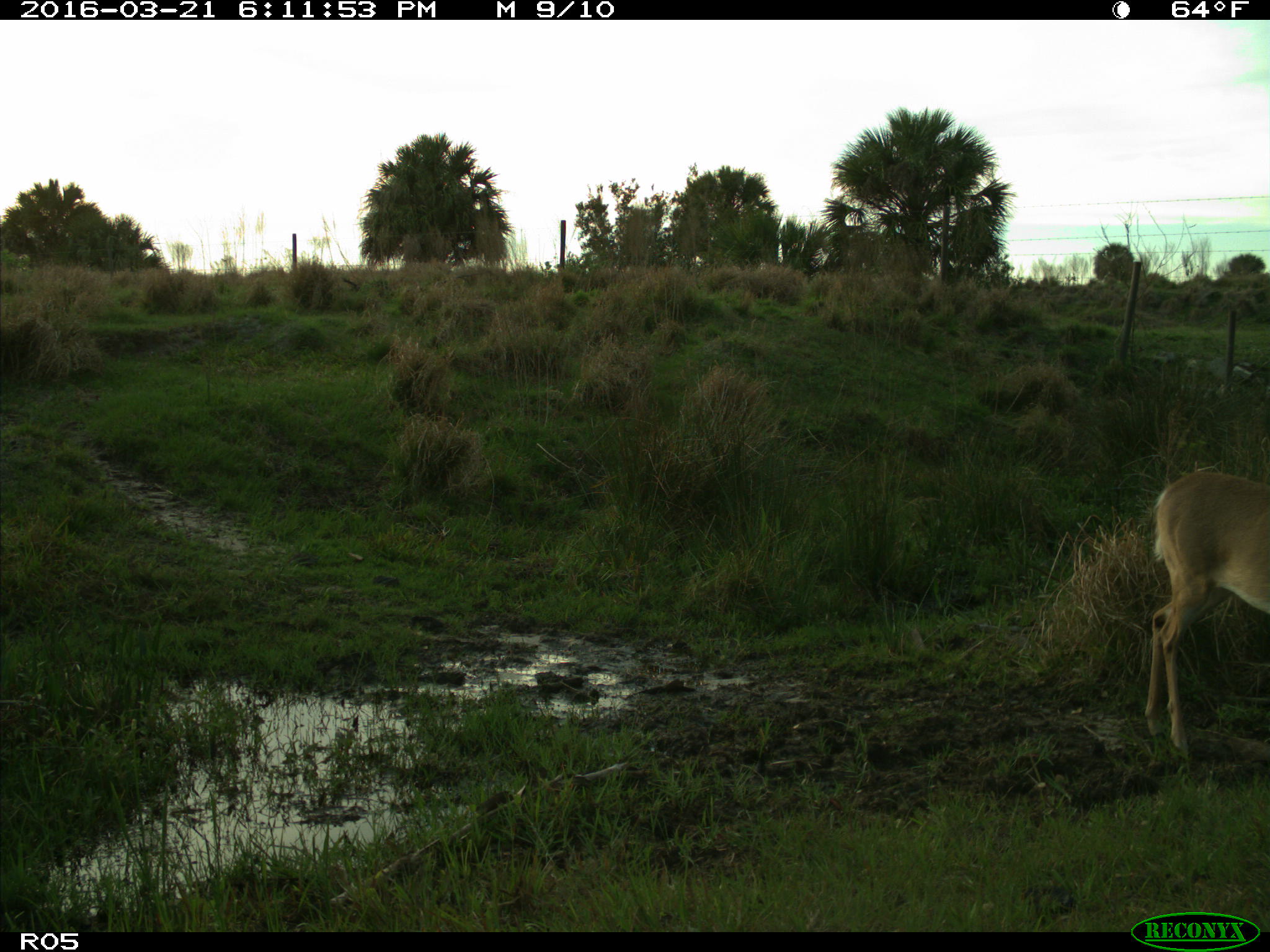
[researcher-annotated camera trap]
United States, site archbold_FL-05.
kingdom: Animalia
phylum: Chordata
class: Mammalia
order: Artiodactyla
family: Cervidae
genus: Odocoileus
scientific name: Odocoileus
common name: deer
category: unidentified deer